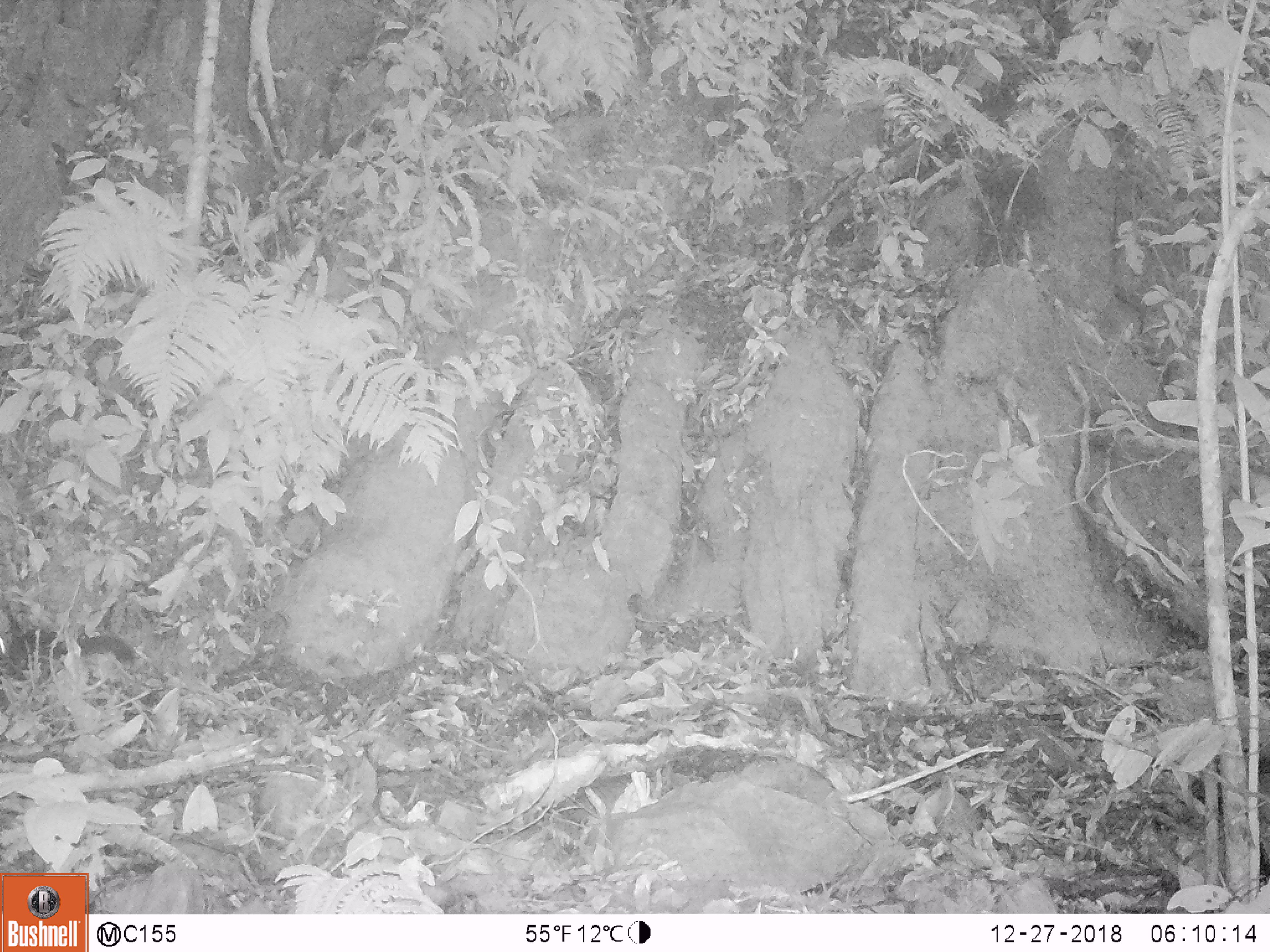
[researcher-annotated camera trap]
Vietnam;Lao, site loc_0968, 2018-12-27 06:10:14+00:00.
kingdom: Animalia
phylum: Chordata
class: Mammalia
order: Rodentia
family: Sciuridae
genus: Dremomys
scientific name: Dremomys rufigenis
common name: red-cheeked squirrel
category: red cheeked squirrel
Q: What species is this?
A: Red cheeked squirrel (red-cheeked squirrel) (Dremomys rufigenis).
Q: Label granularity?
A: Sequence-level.